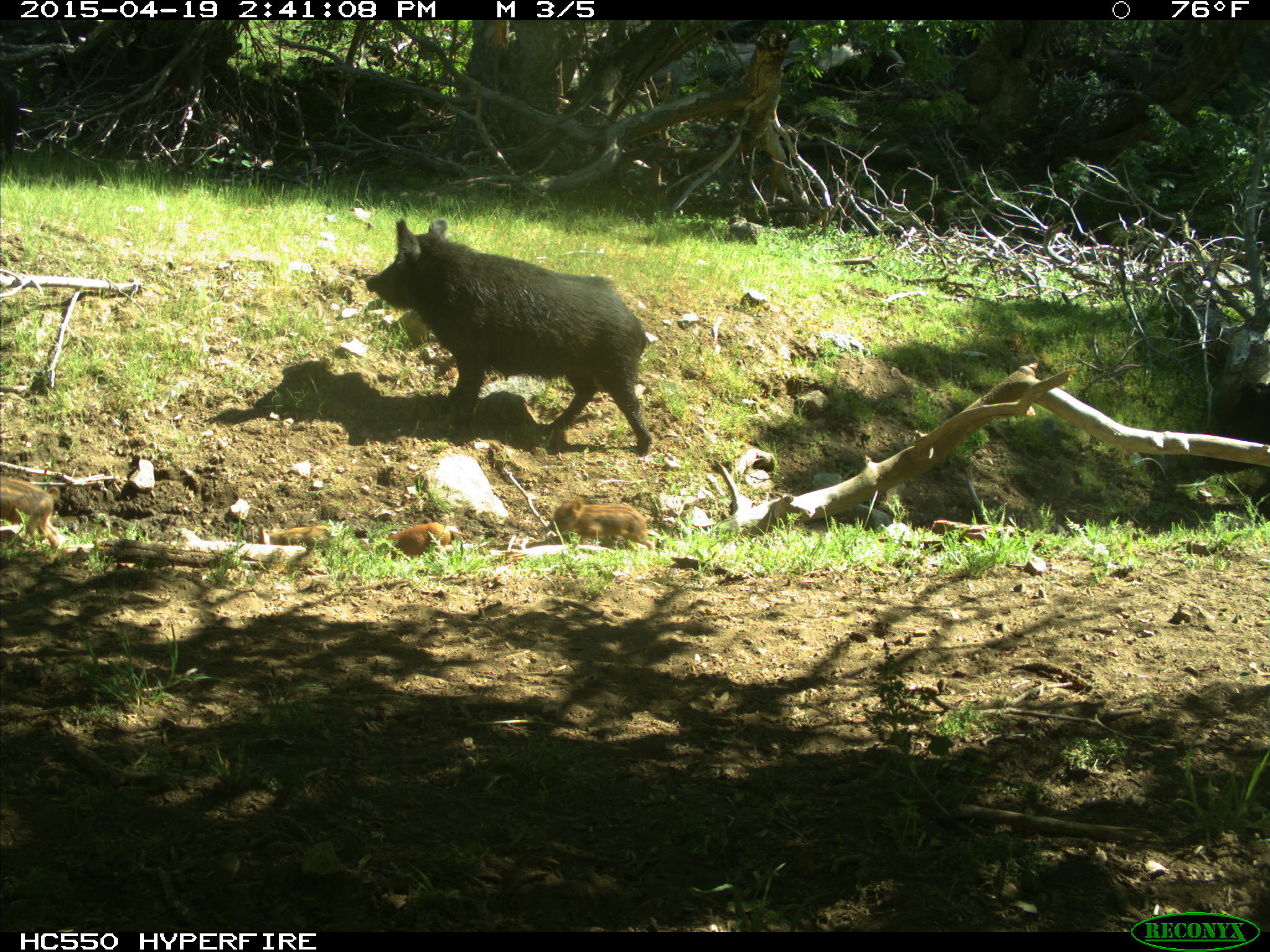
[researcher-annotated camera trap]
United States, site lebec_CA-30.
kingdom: Animalia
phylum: Chordata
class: Mammalia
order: Artiodactyla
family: Suidae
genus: Sus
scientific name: Sus scrofa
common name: wild boar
Sus scrofa (wild boar).